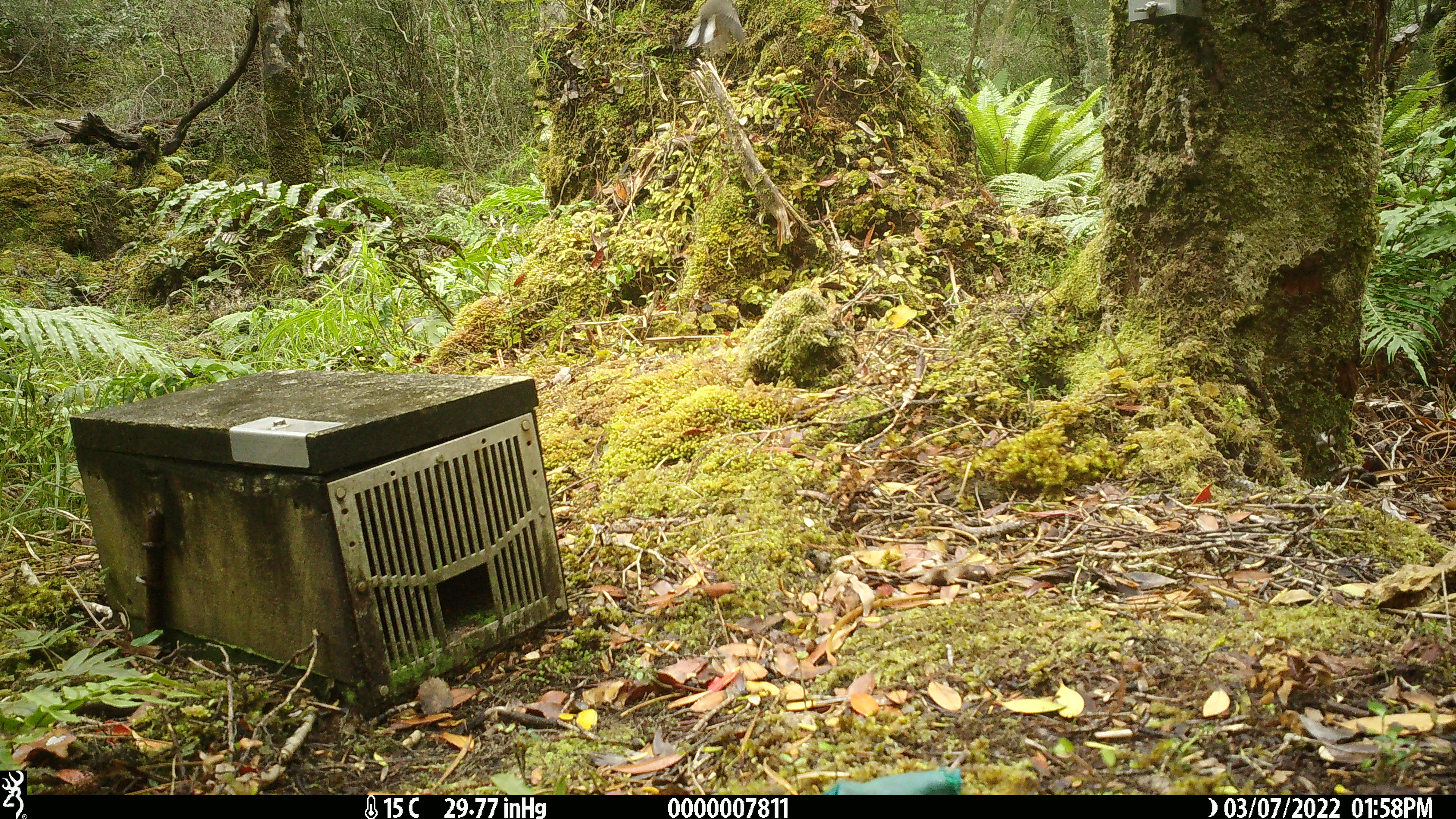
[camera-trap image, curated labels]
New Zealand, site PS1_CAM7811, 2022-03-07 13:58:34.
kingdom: Animalia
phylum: Chordata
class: Aves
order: Passeriformes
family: Petroicidae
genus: Petroica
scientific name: Petroica macrocephala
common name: tomtit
Tomtit (Petroica macrocephala).